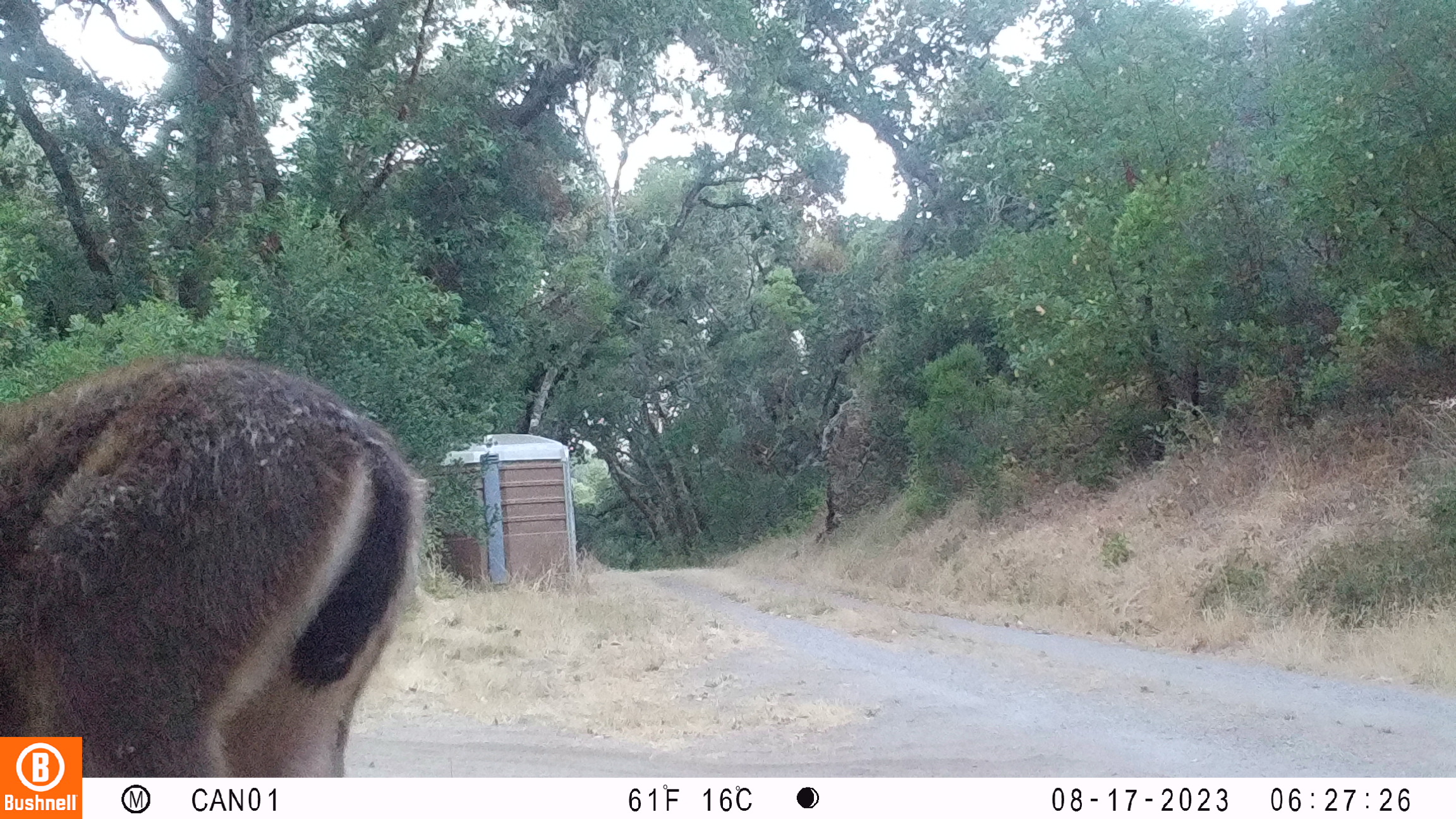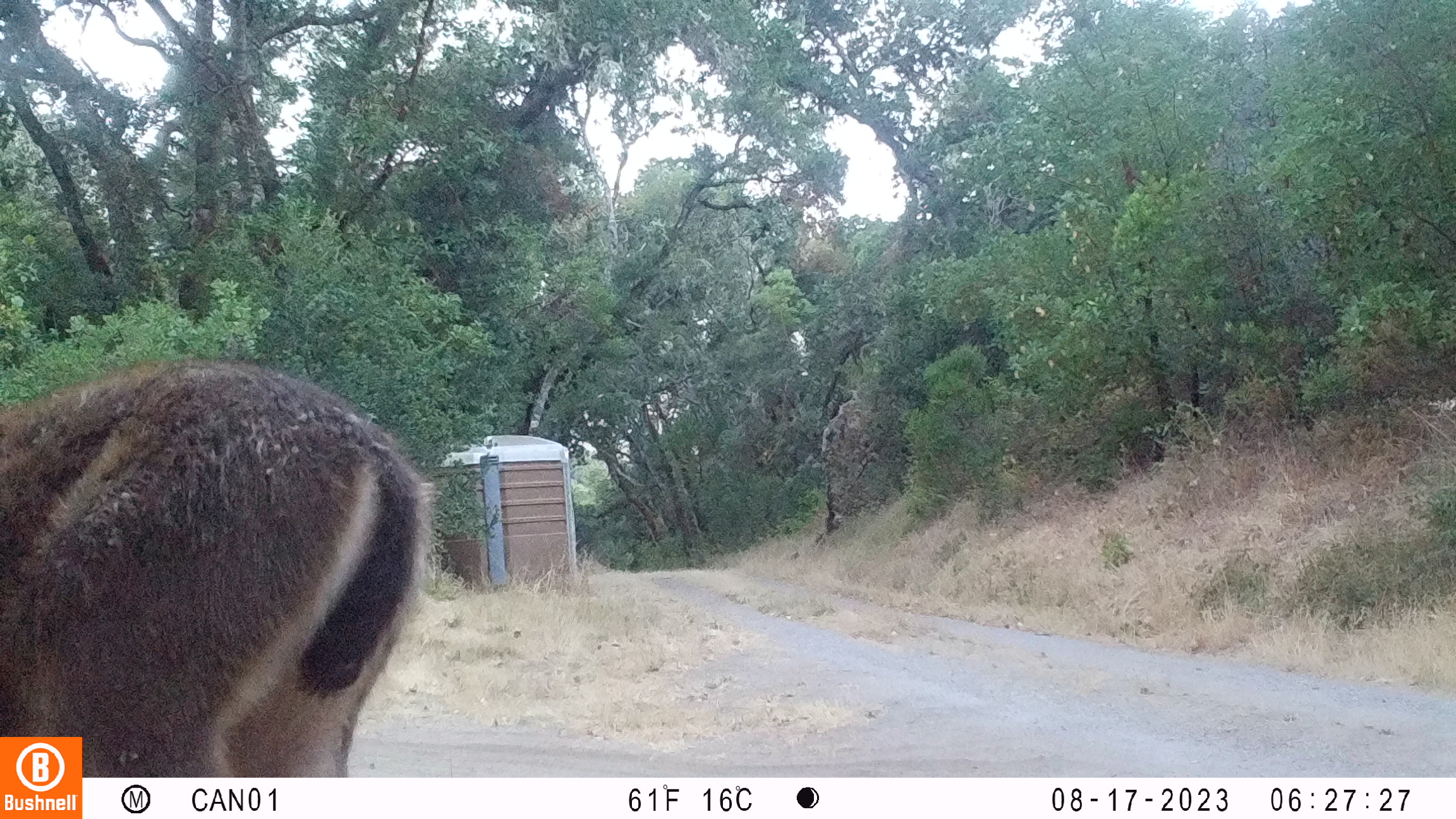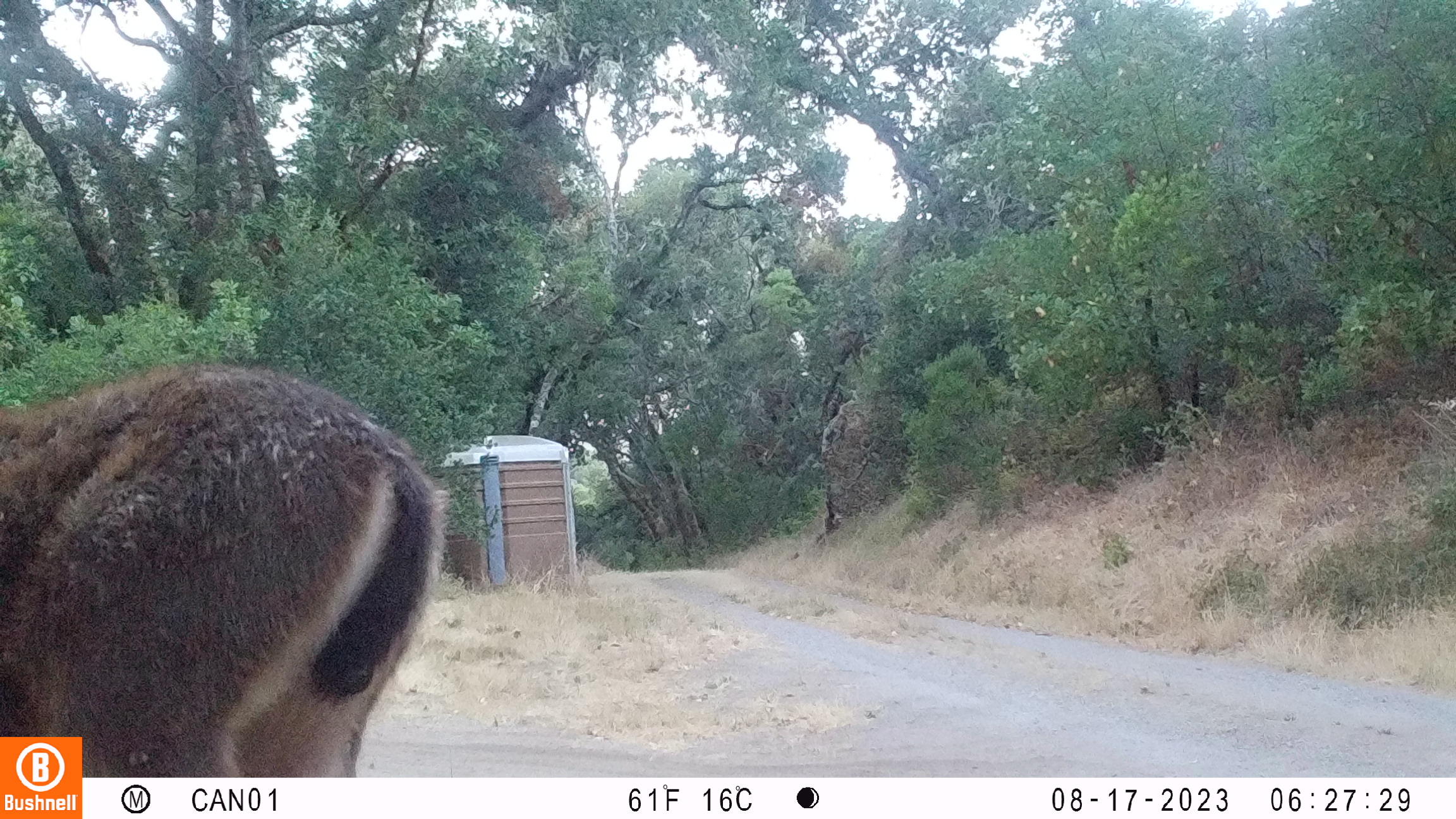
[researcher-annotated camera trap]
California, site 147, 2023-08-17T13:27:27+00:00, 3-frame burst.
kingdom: Animalia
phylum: Chordata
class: Mammalia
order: Artiodactyla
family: Cervidae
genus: Odocoileus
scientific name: Odocoileus hemionus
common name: mule deer